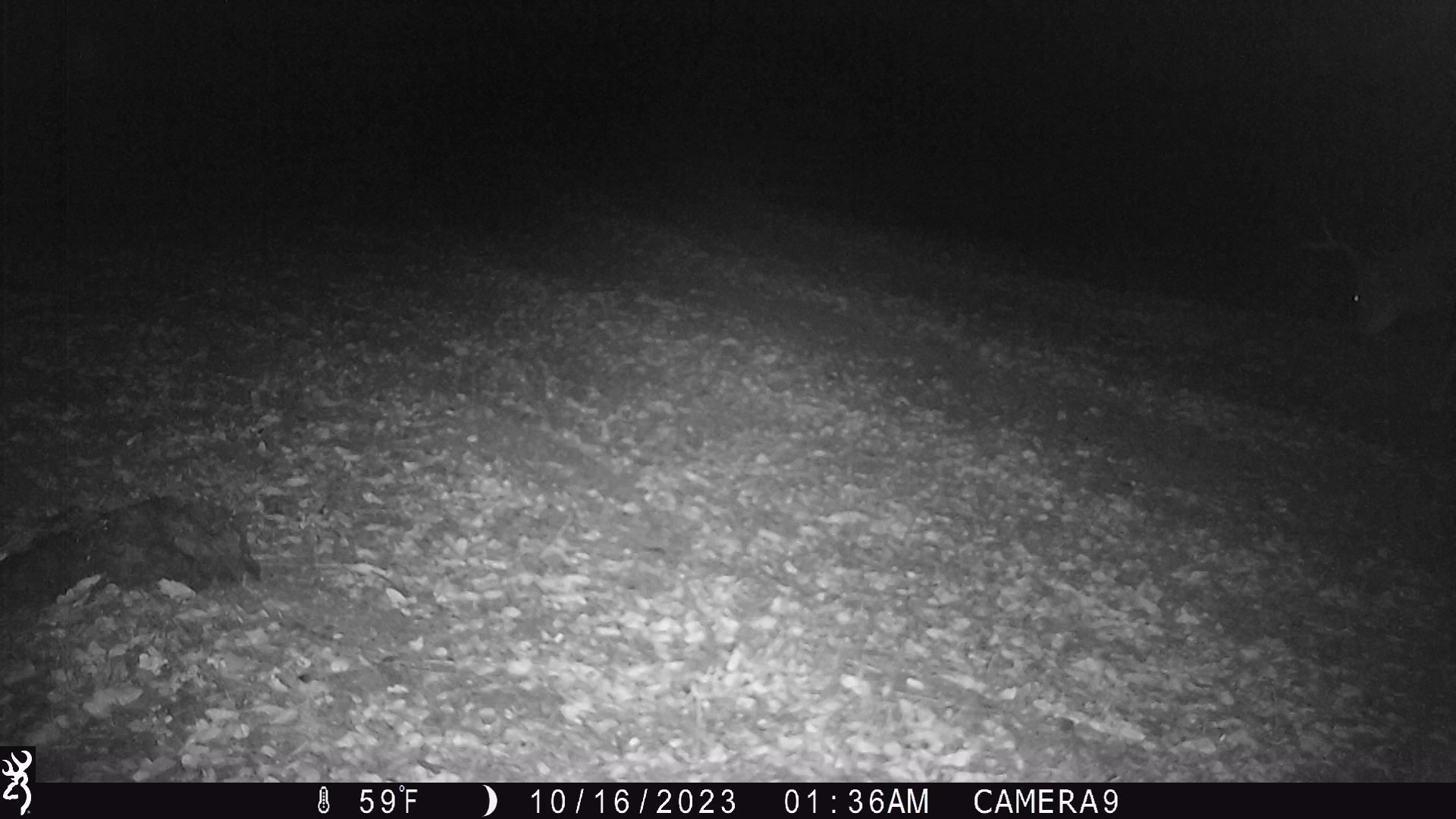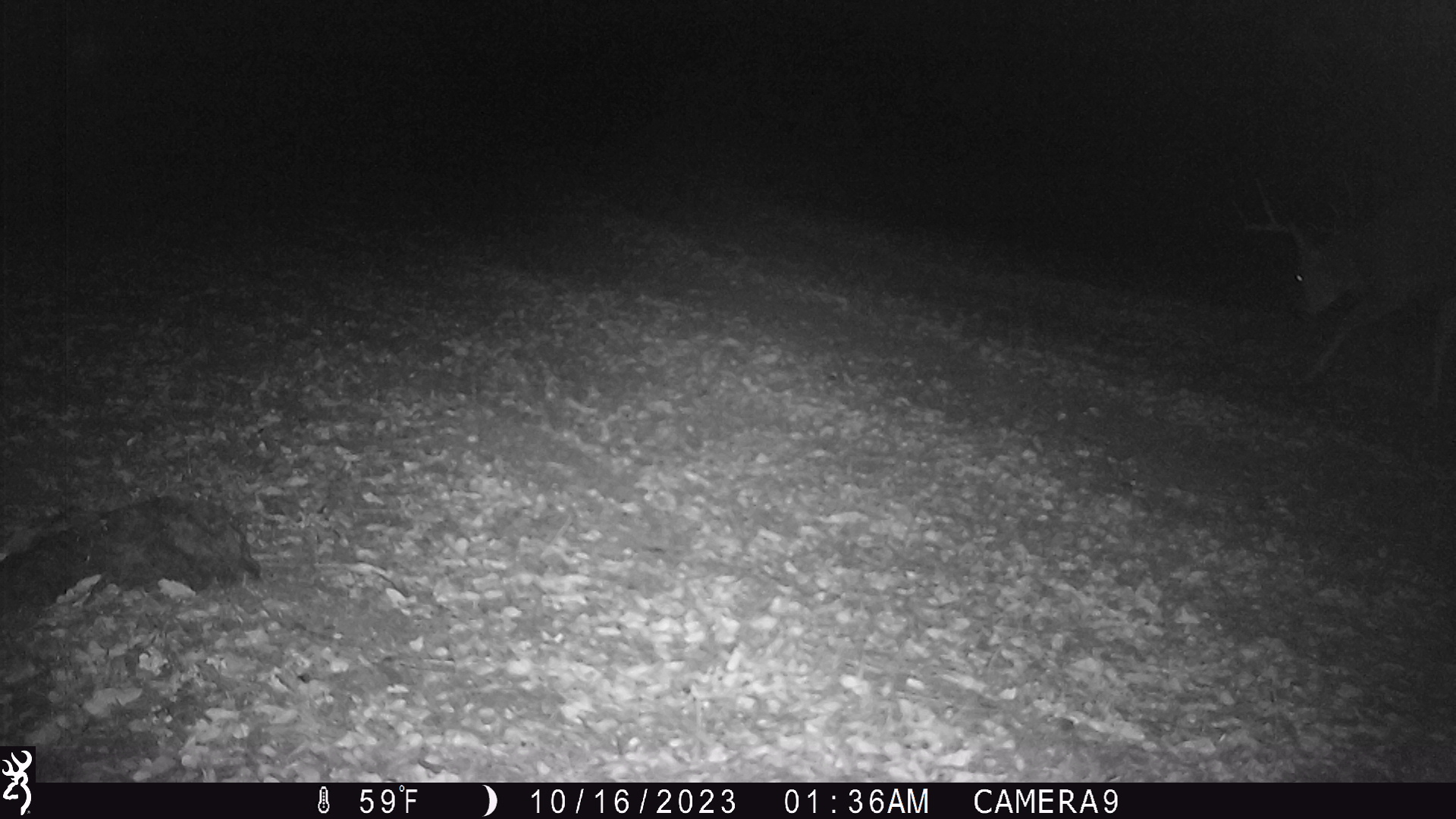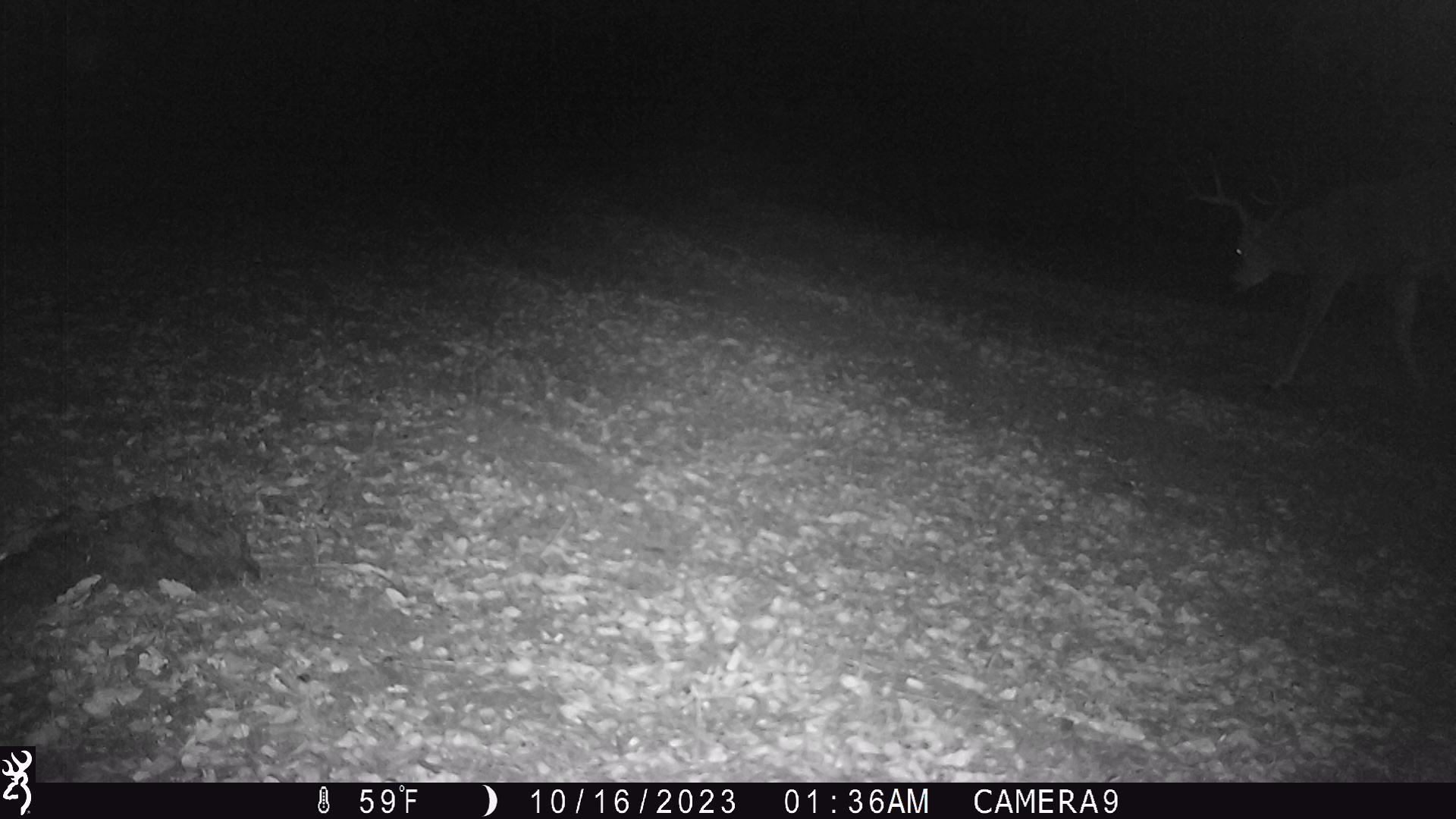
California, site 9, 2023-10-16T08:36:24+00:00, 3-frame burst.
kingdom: Animalia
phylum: Chordata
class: Mammalia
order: Artiodactyla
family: Cervidae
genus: Odocoileus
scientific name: Odocoileus hemionus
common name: mule deer